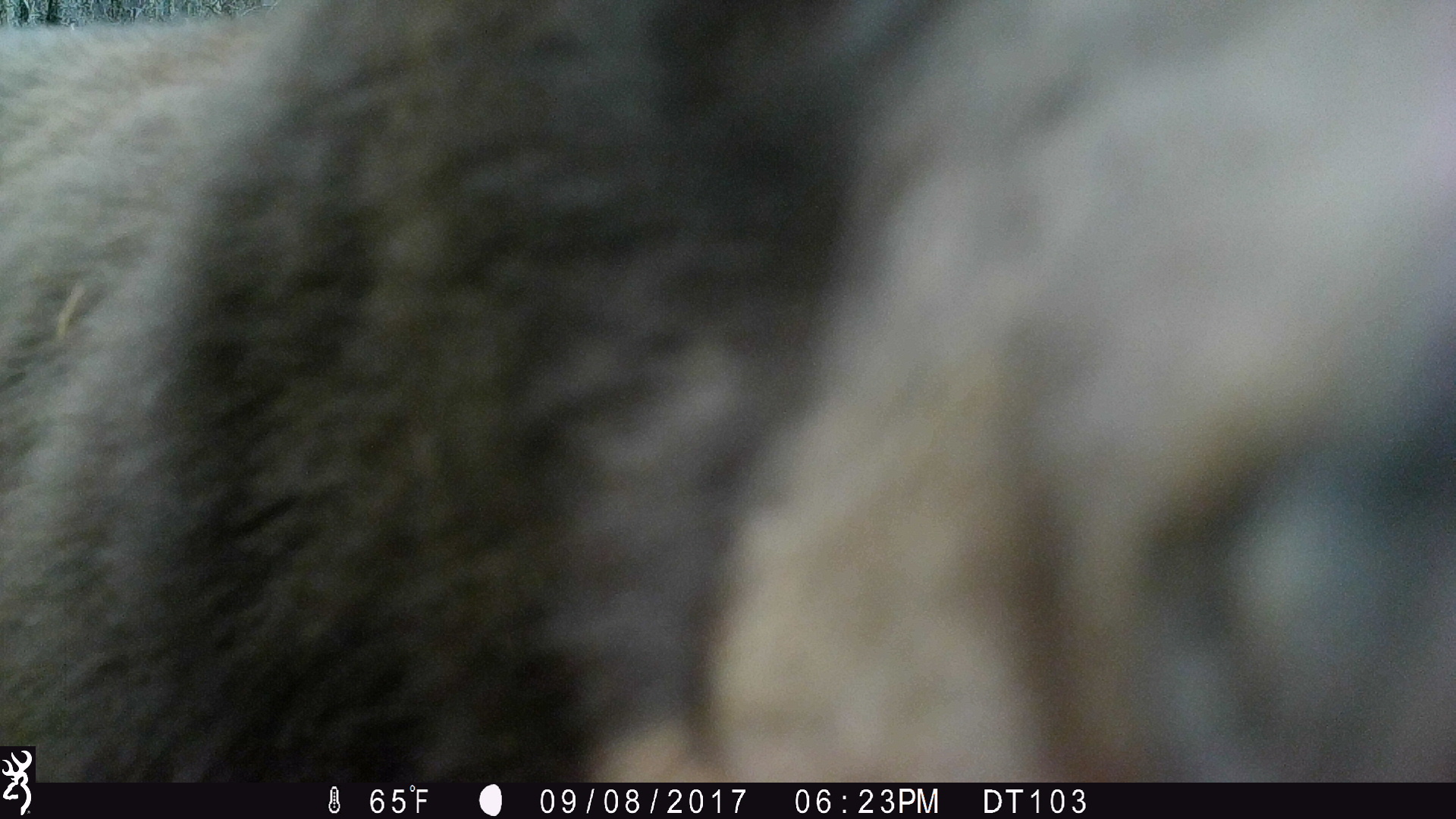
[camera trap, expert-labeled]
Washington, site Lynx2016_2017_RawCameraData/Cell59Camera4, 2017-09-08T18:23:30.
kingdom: Animalia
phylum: Chordata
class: Mammalia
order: Carnivora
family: Ursidae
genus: Ursus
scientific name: Ursus americanus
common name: american black bear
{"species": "Ursus americanus (american black bear)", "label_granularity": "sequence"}